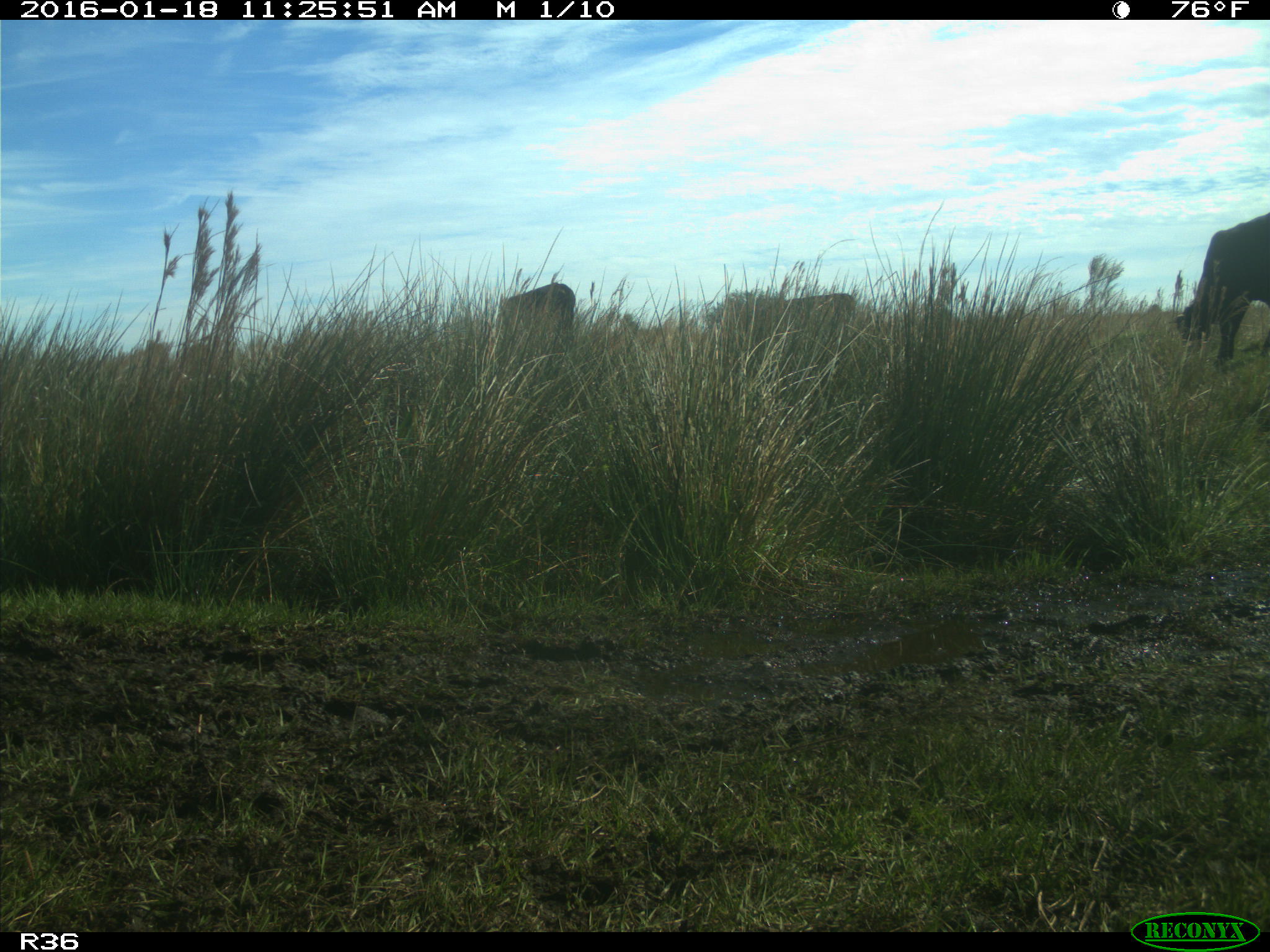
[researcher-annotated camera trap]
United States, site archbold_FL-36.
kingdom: Animalia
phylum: Chordata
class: Mammalia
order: Artiodactyla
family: Bovidae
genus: Bos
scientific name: Bos taurus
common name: domestic cow